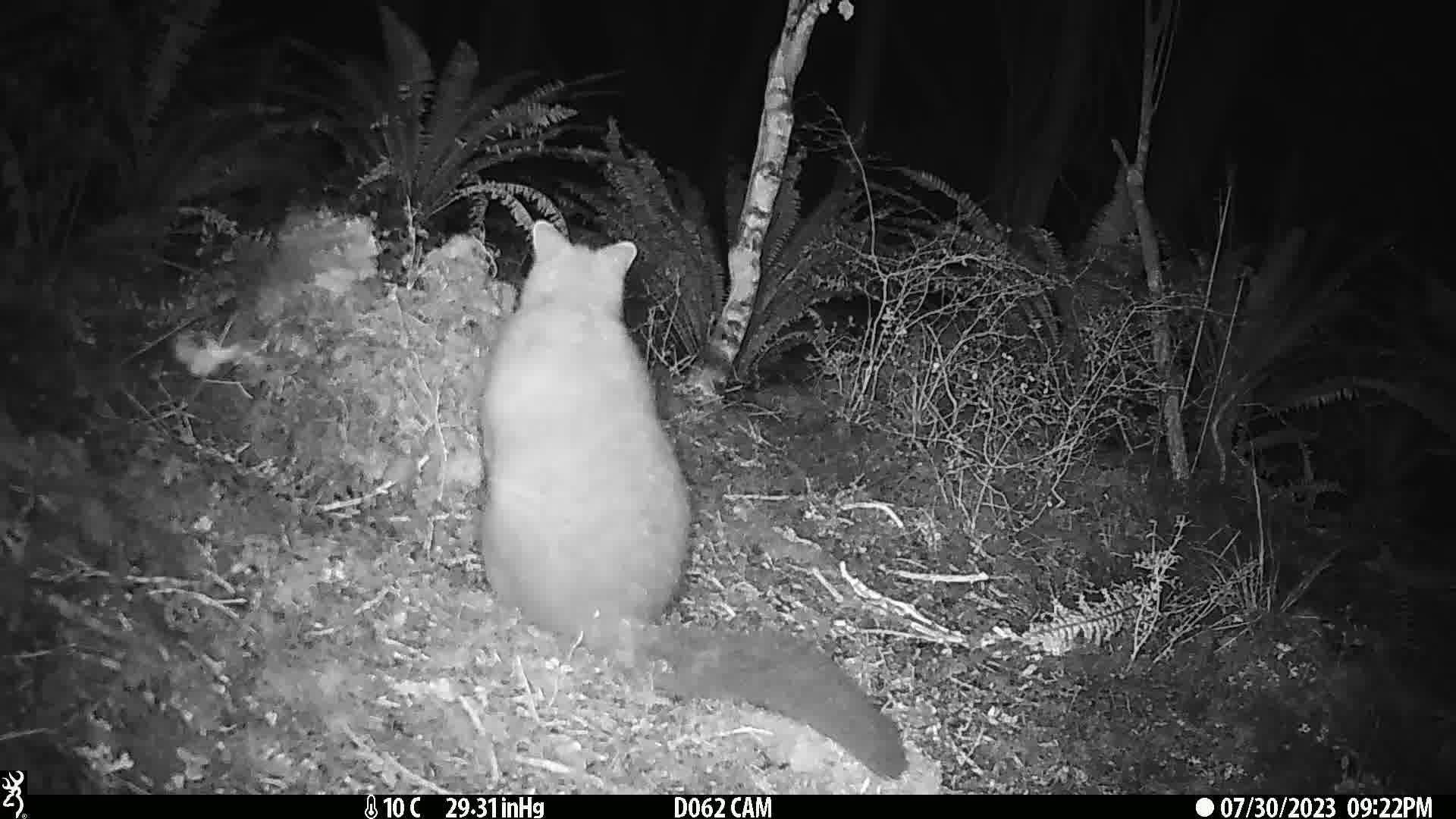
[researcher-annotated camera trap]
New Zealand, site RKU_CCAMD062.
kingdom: Animalia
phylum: Chordata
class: Mammalia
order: Diprotodontia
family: Phalangeridae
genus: Trichosurus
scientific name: Trichosurus vulpecula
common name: common brushtail possum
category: possum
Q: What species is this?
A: Possum (common brushtail possum) (Trichosurus vulpecula).